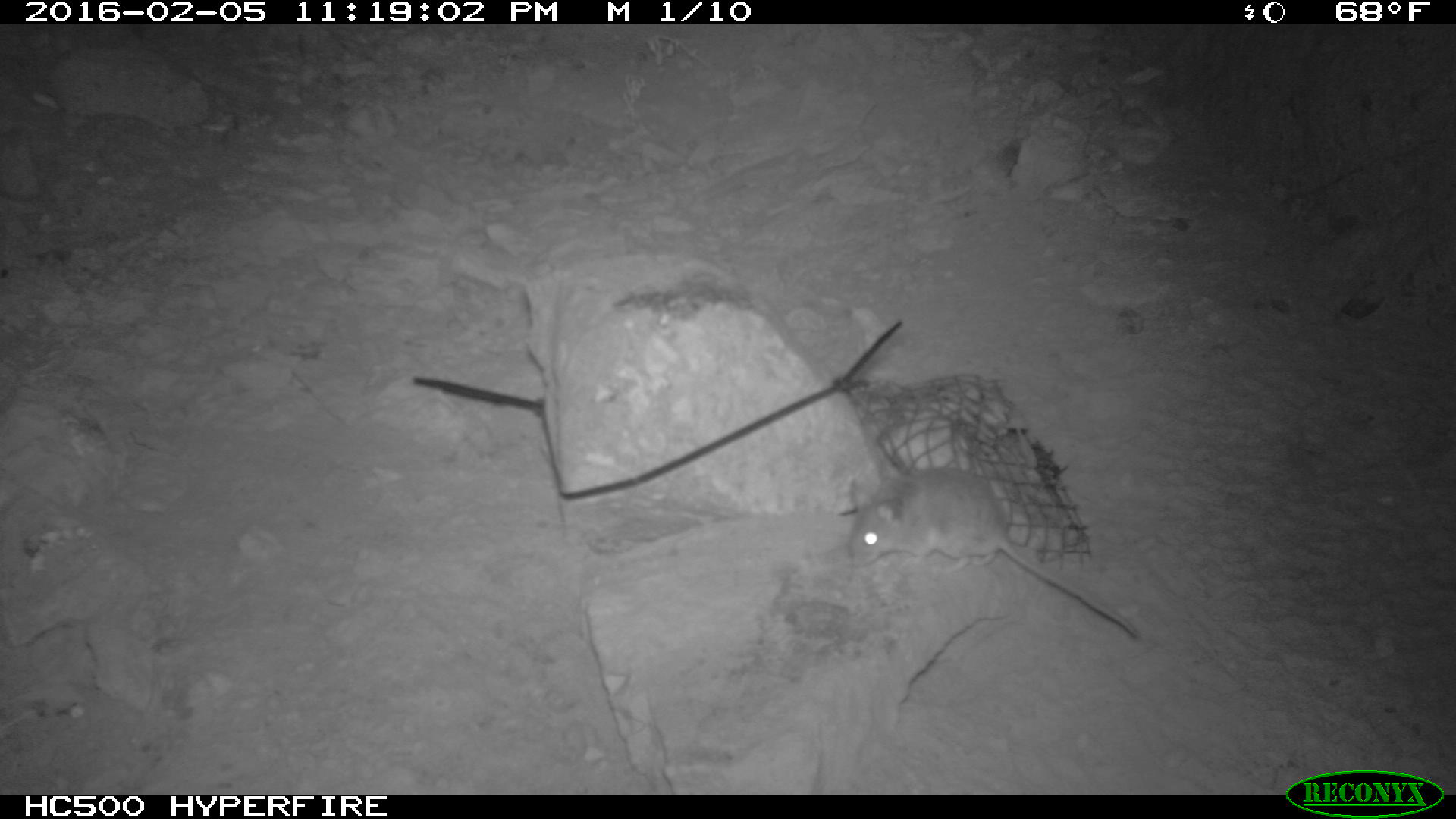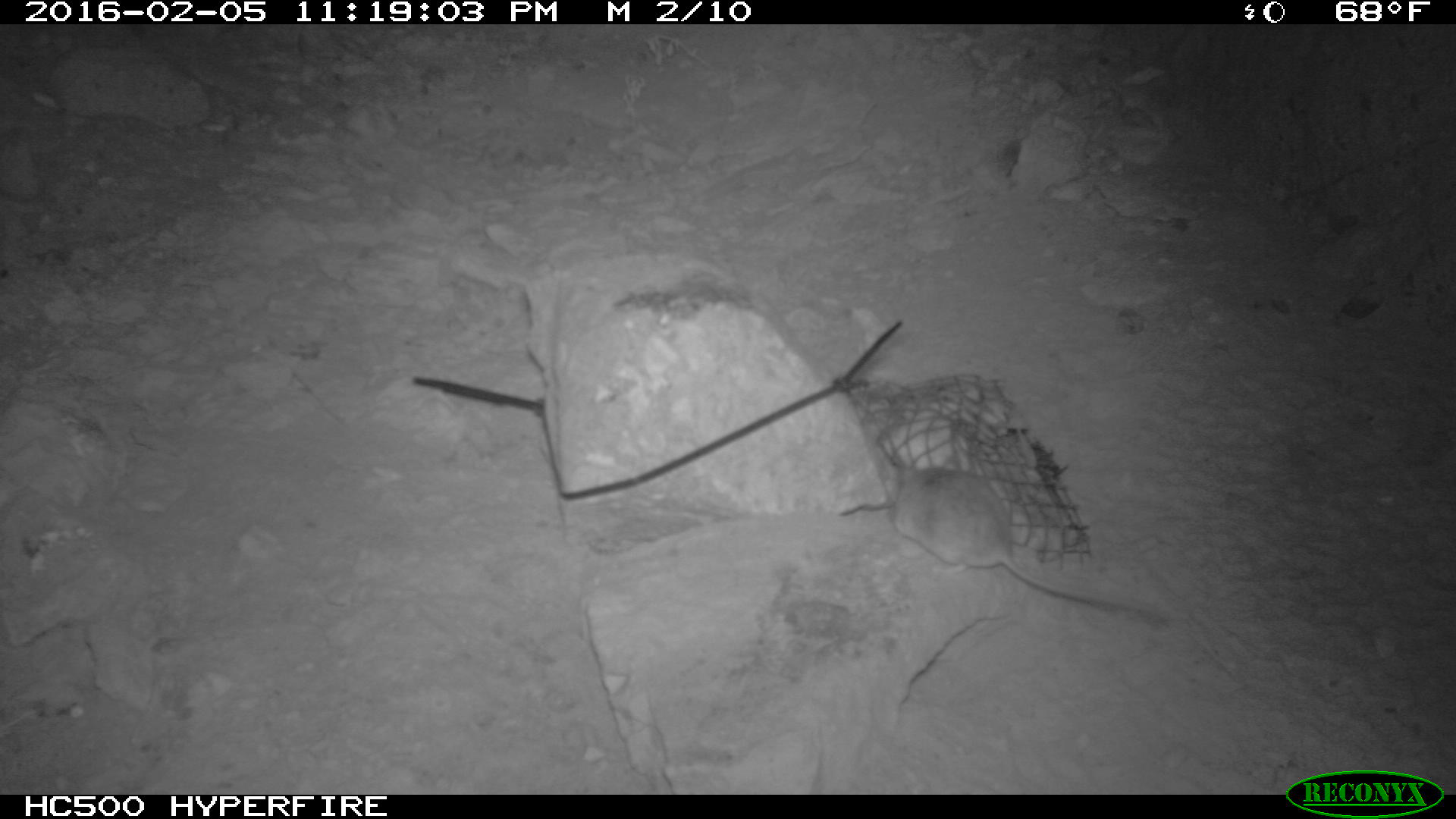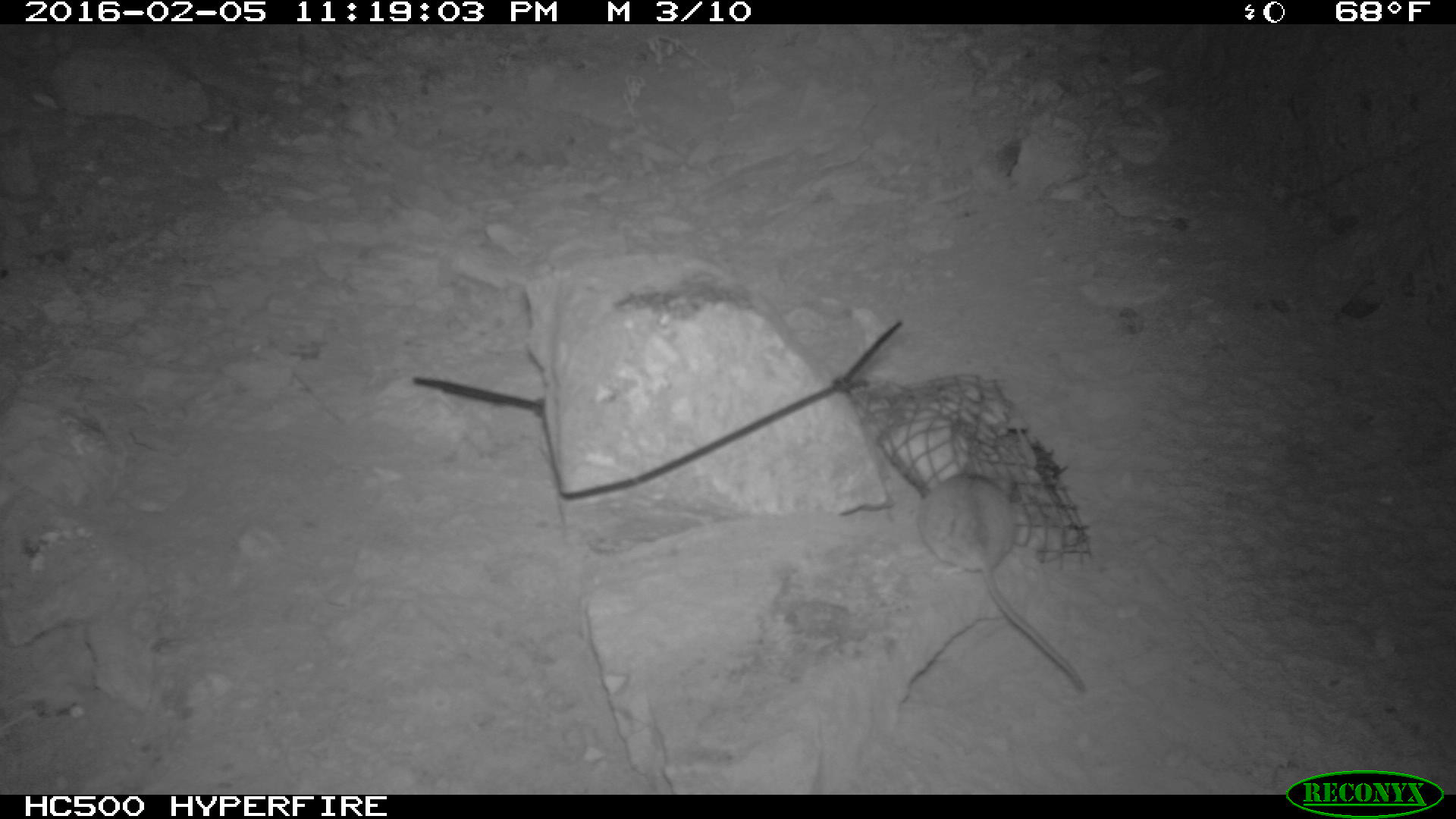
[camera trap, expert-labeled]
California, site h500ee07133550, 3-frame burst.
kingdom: Animalia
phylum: Chordata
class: Mammalia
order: Rodentia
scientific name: Rodentia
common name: rodent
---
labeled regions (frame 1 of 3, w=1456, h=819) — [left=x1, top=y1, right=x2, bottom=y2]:
rodent: [left=847, top=466, right=1136, bottom=635]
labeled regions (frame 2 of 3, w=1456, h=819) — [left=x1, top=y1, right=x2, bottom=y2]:
rodent: [left=889, top=466, right=1165, bottom=621]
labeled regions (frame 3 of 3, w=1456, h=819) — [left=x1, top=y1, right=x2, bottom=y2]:
rodent: [left=914, top=472, right=1092, bottom=694]